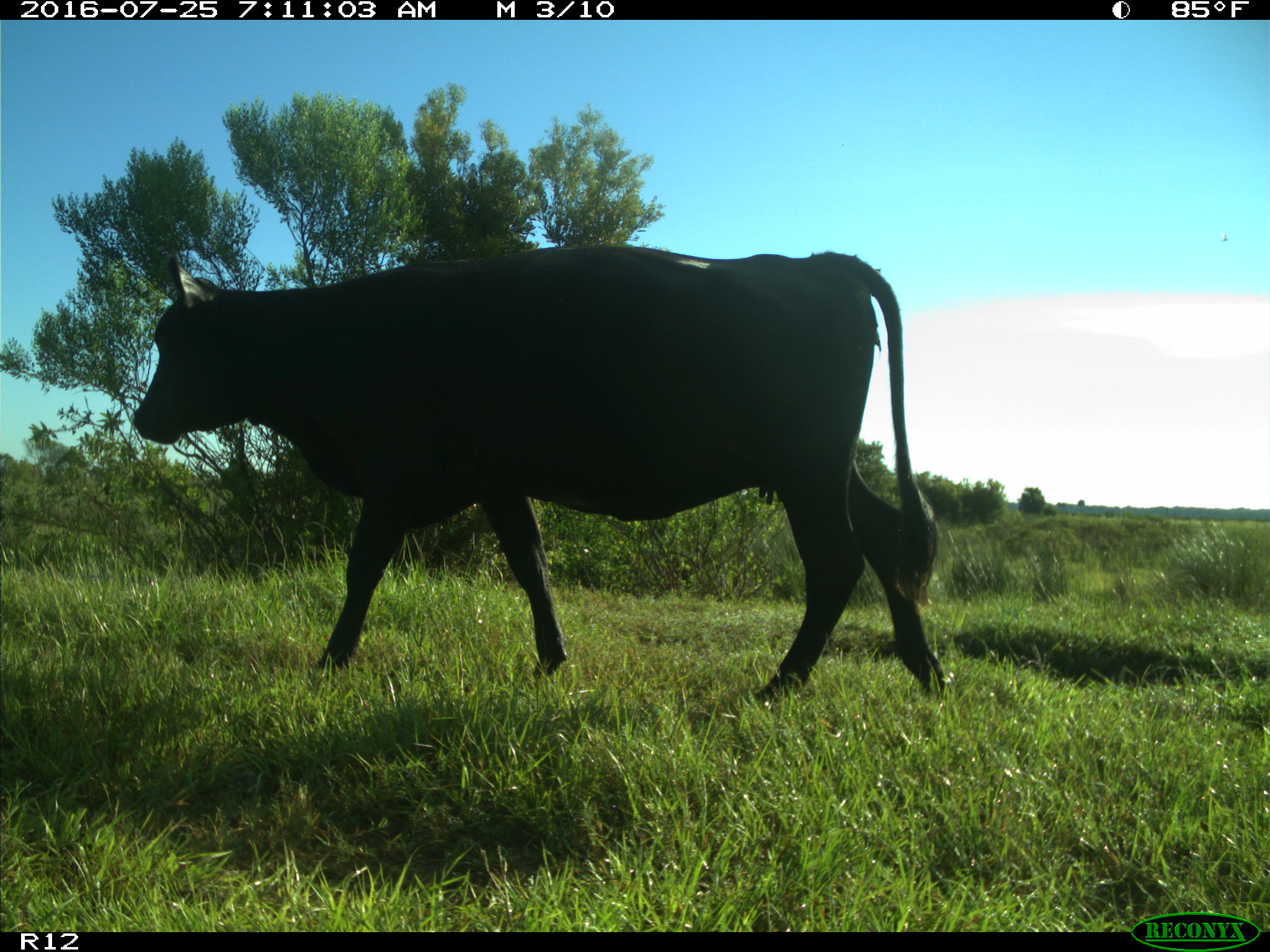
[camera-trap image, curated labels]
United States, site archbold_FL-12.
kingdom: Animalia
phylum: Chordata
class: Mammalia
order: Artiodactyla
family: Bovidae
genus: Bos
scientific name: Bos taurus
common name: domestic cow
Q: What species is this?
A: Bos taurus (domestic cow).